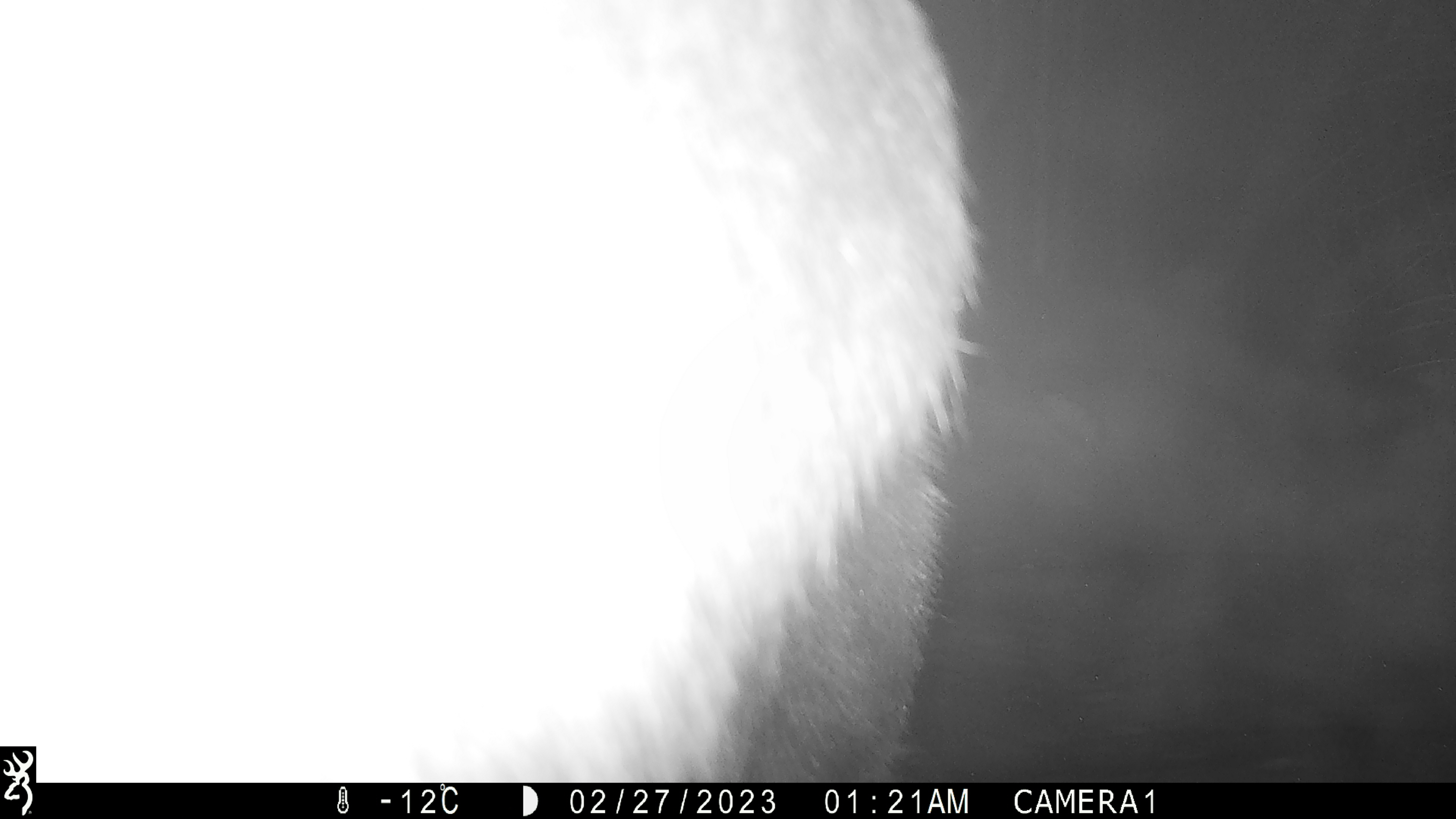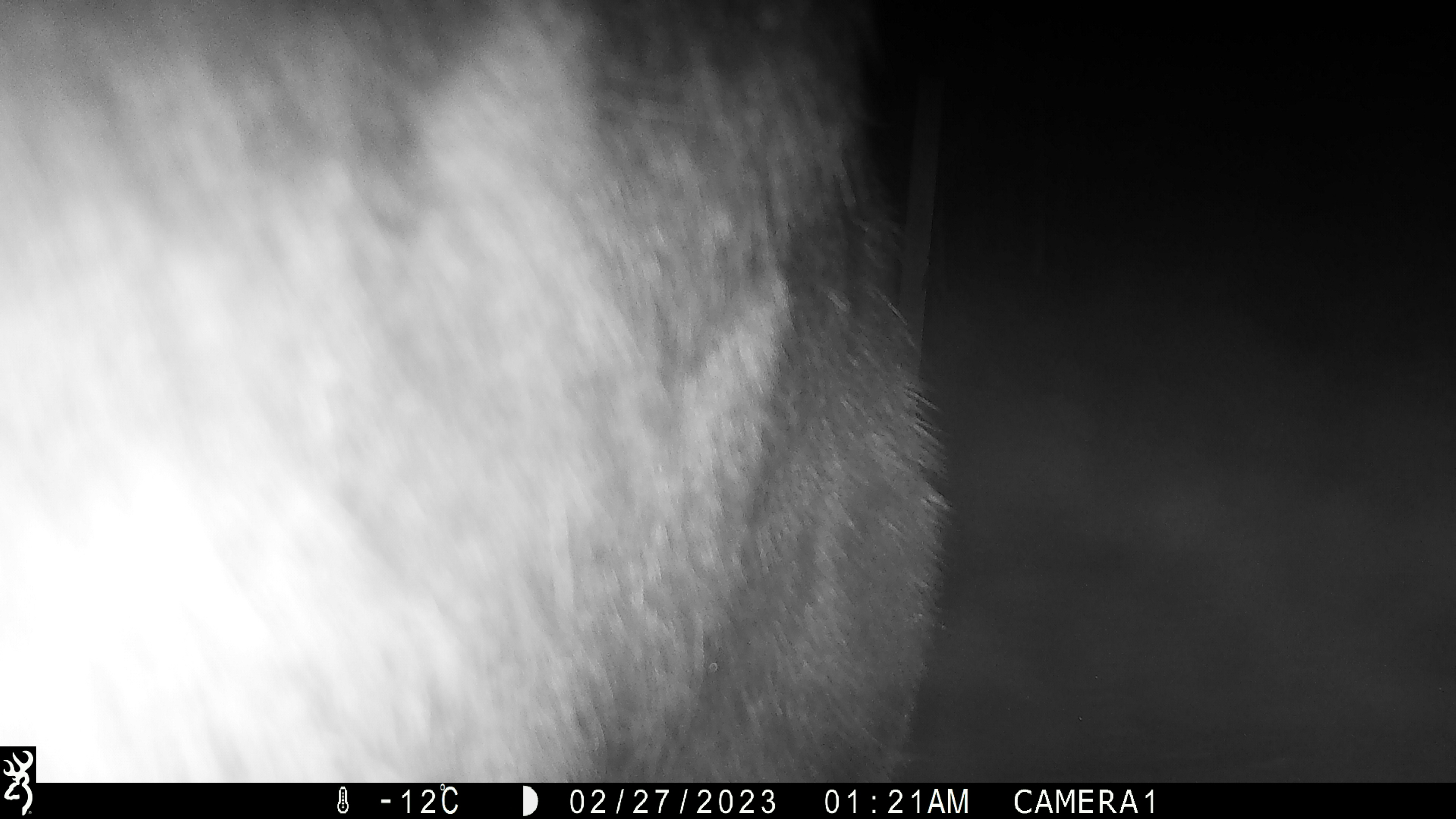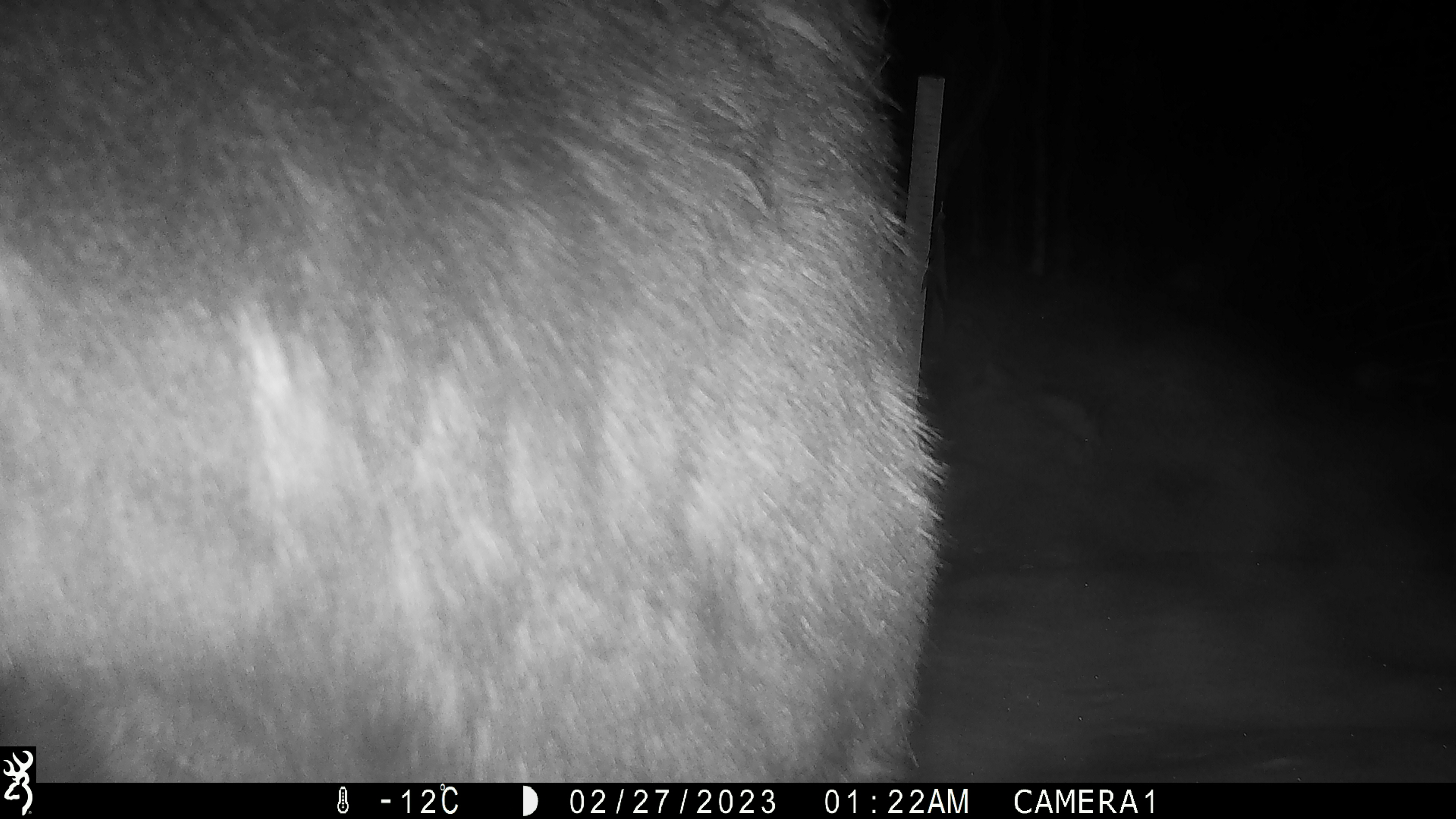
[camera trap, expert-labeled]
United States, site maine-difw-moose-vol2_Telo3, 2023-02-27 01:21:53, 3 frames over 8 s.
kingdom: Animalia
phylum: Chordata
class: Mammalia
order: Artiodactyla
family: Cervidae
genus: Alces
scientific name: Alces alces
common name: moose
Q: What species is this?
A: Moose (Alces alces).